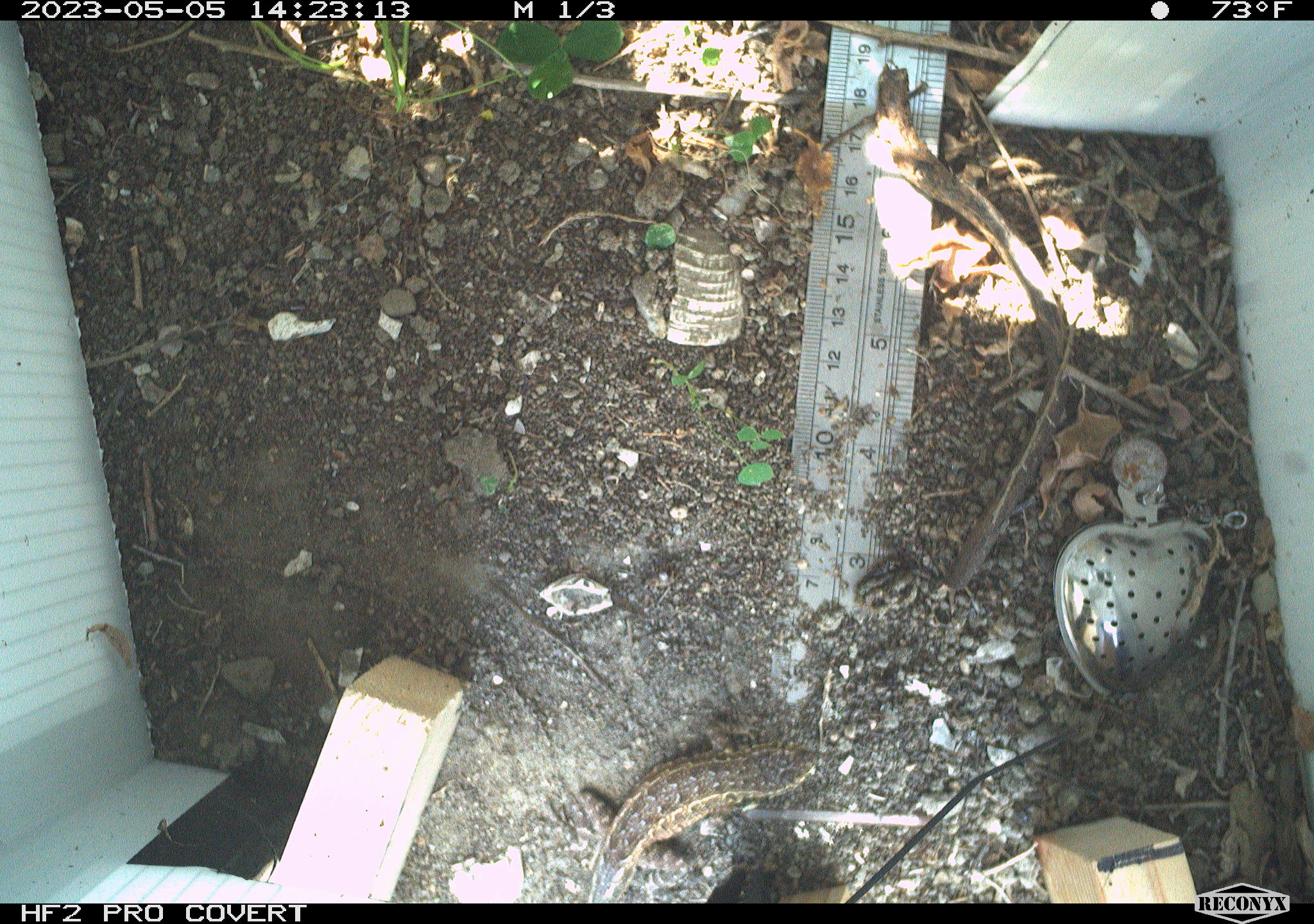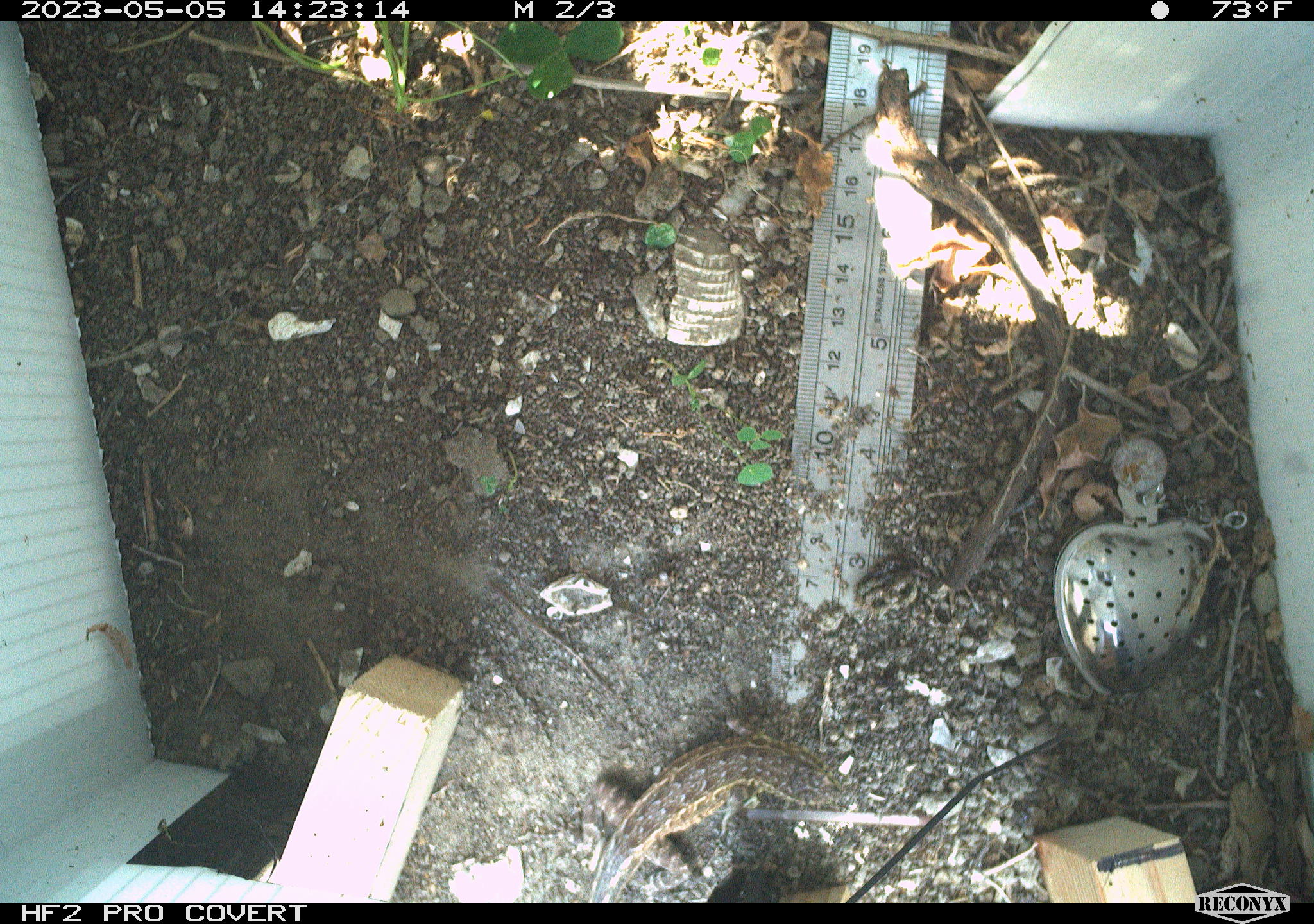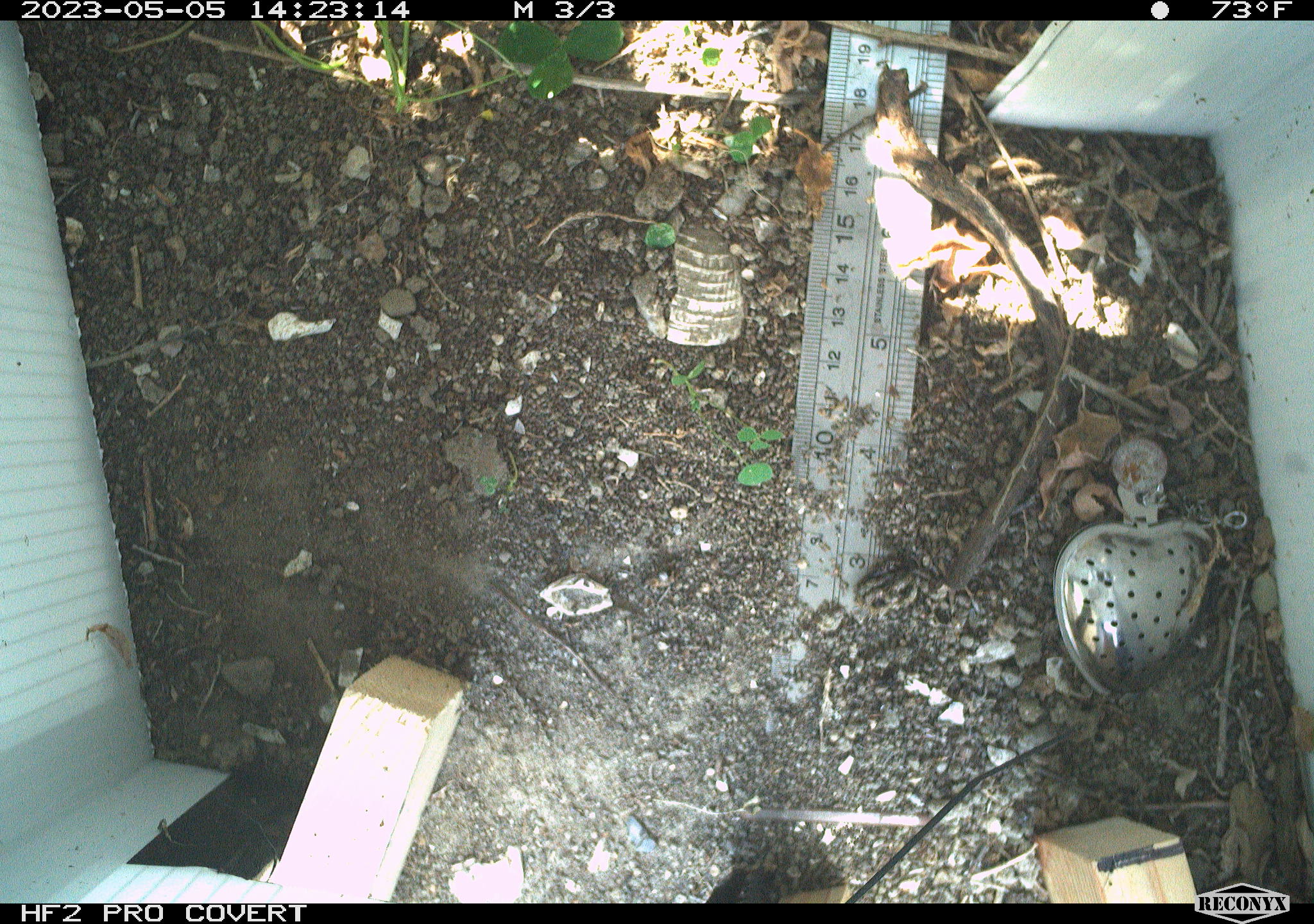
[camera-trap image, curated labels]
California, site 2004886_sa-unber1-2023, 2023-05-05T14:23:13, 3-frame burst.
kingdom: Animalia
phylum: Chordata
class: Reptilia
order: Squamata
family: Phrynosomatidae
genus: Uta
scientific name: Uta stansburiana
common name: common side-blotched lizard